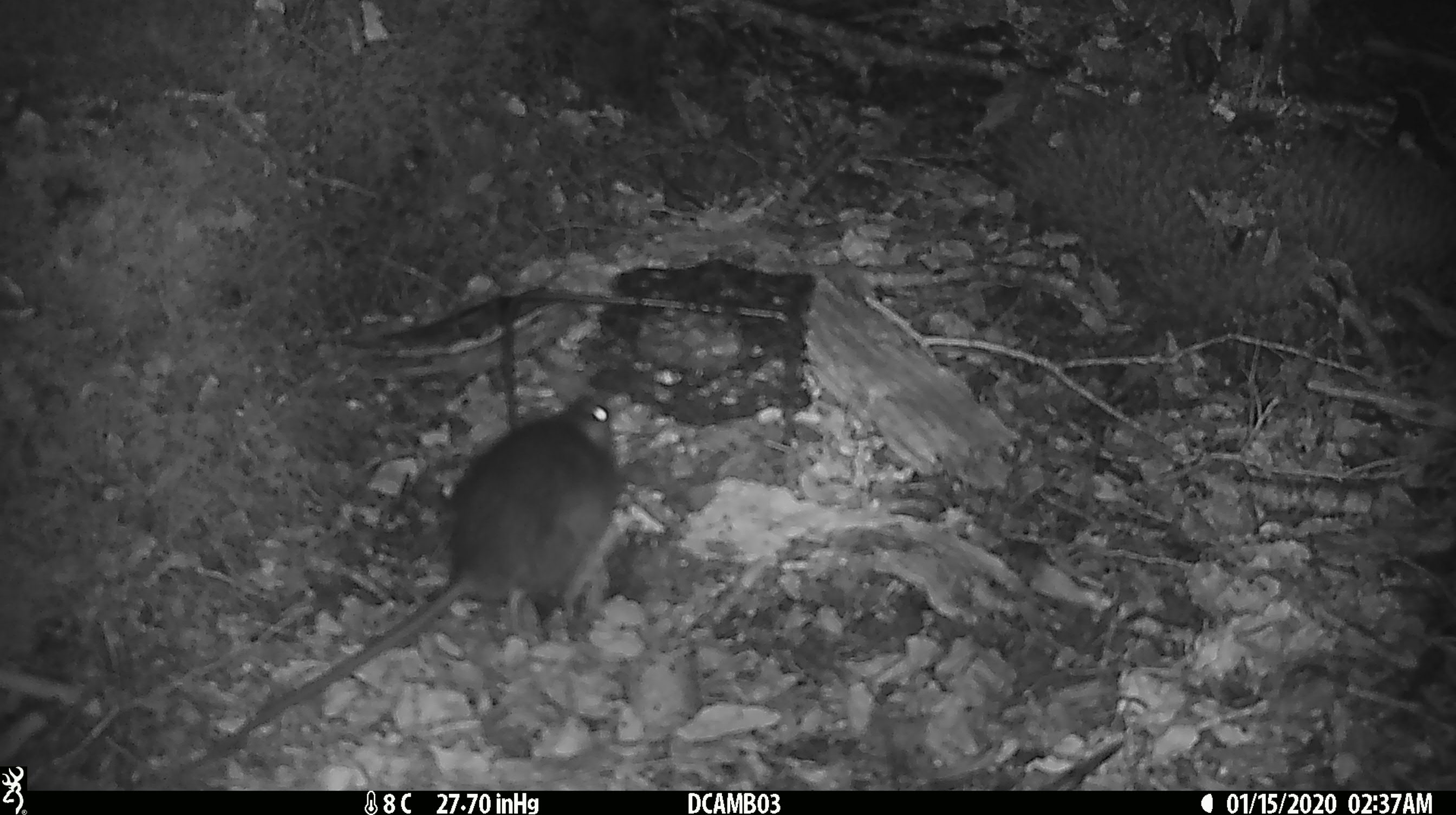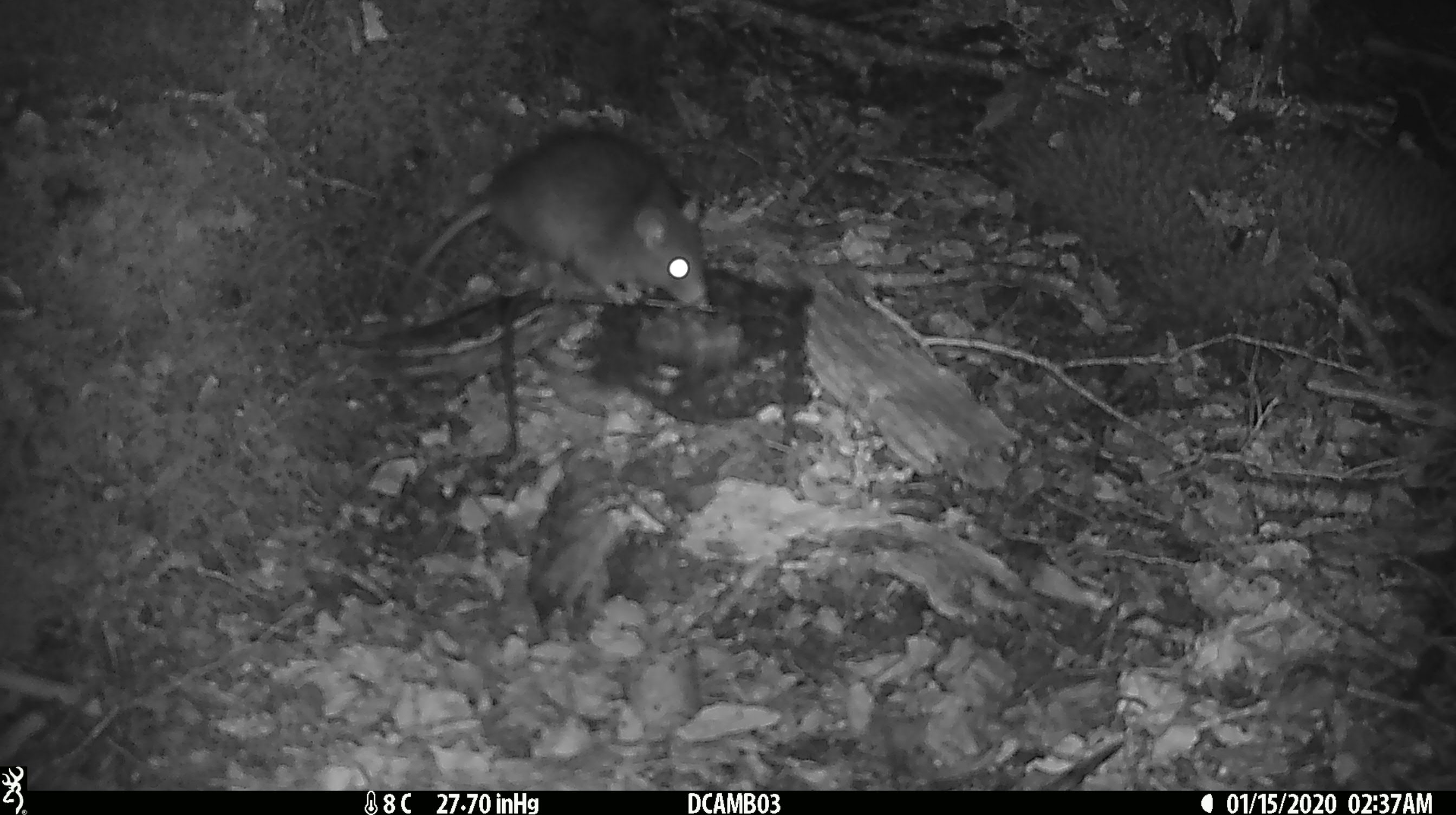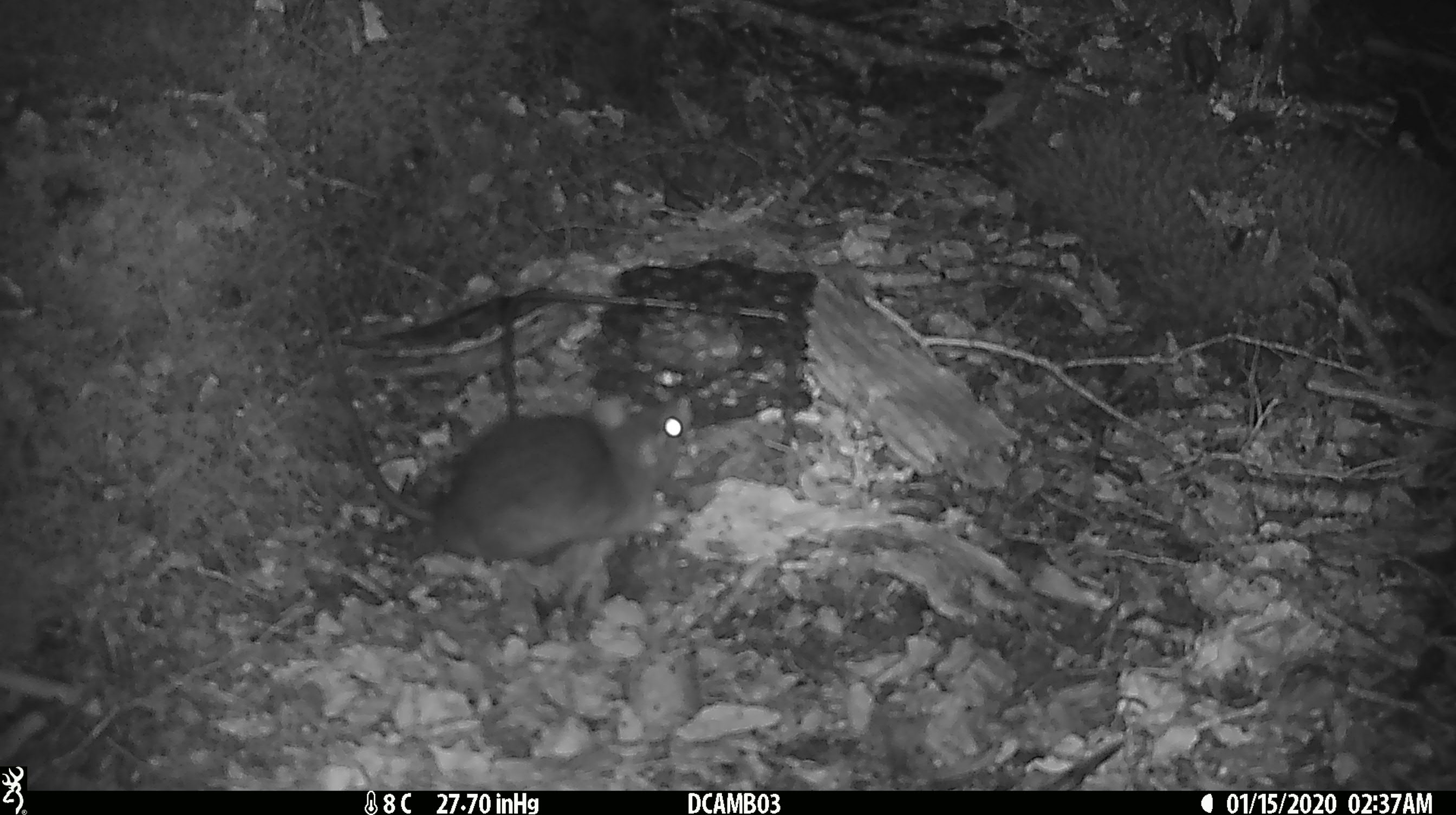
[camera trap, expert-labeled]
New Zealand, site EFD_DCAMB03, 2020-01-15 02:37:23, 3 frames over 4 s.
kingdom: Animalia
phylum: Chordata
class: Mammalia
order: Rodentia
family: Muridae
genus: Rattus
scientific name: Rattus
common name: rat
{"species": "rat (Rattus)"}